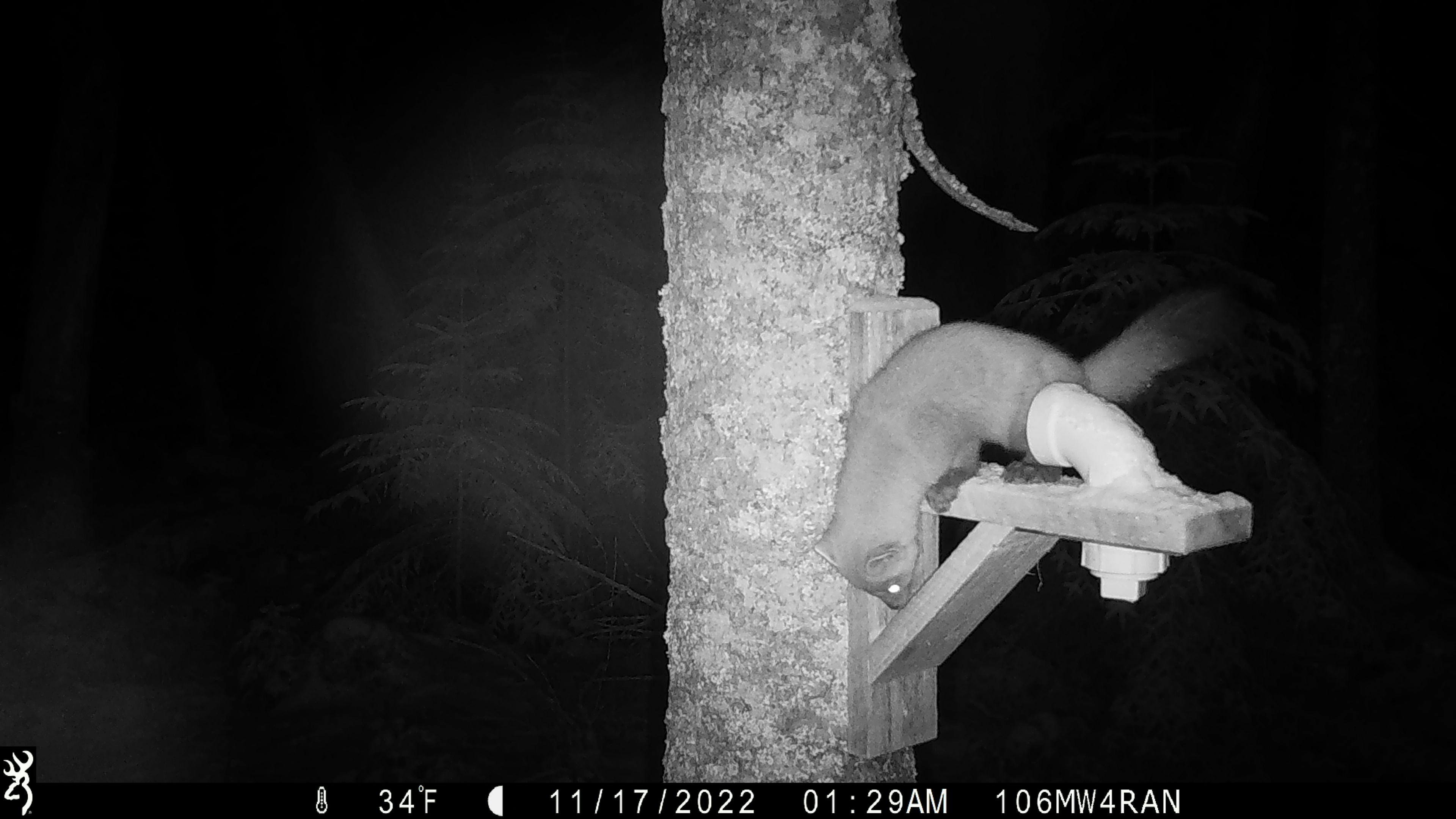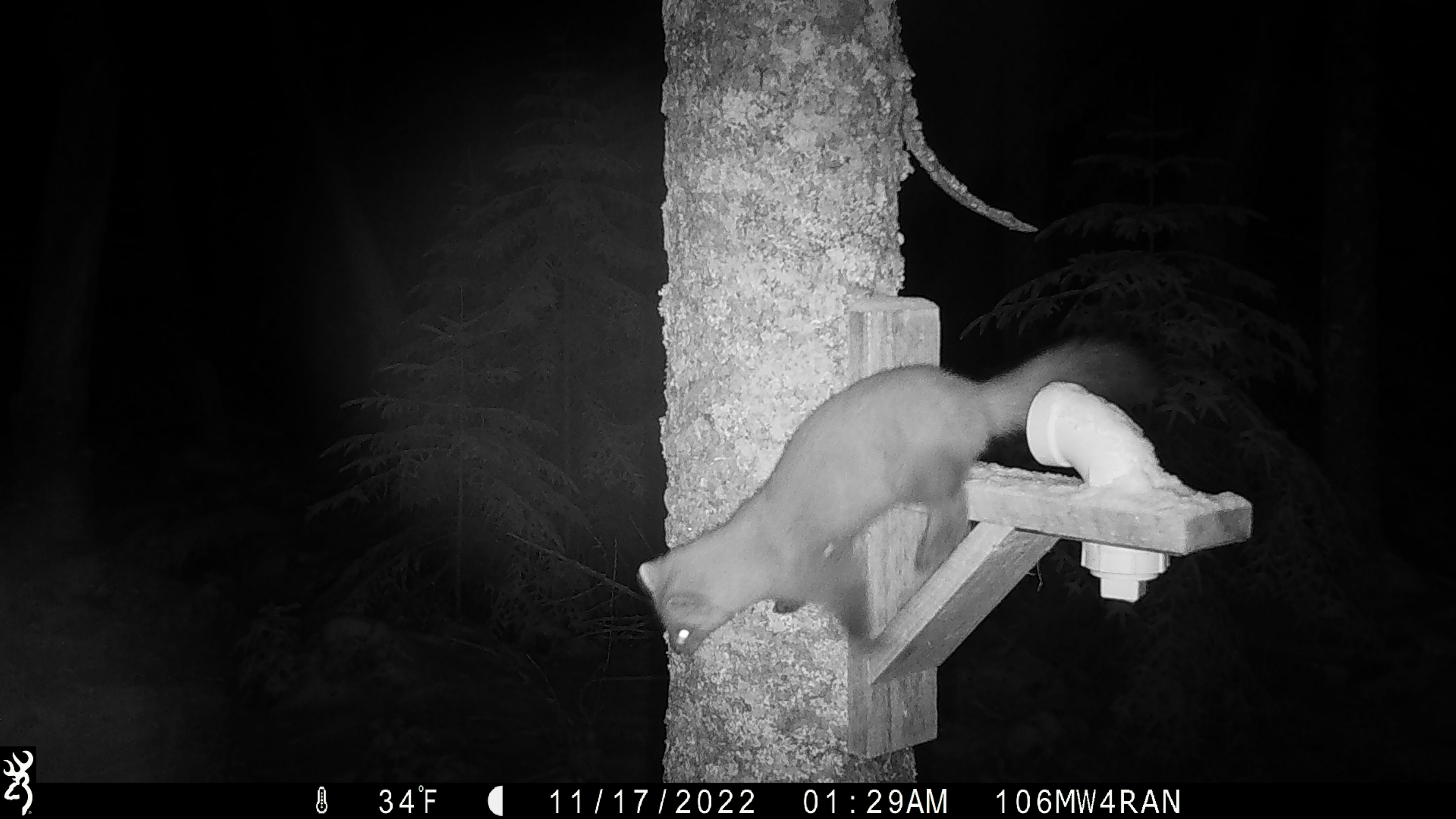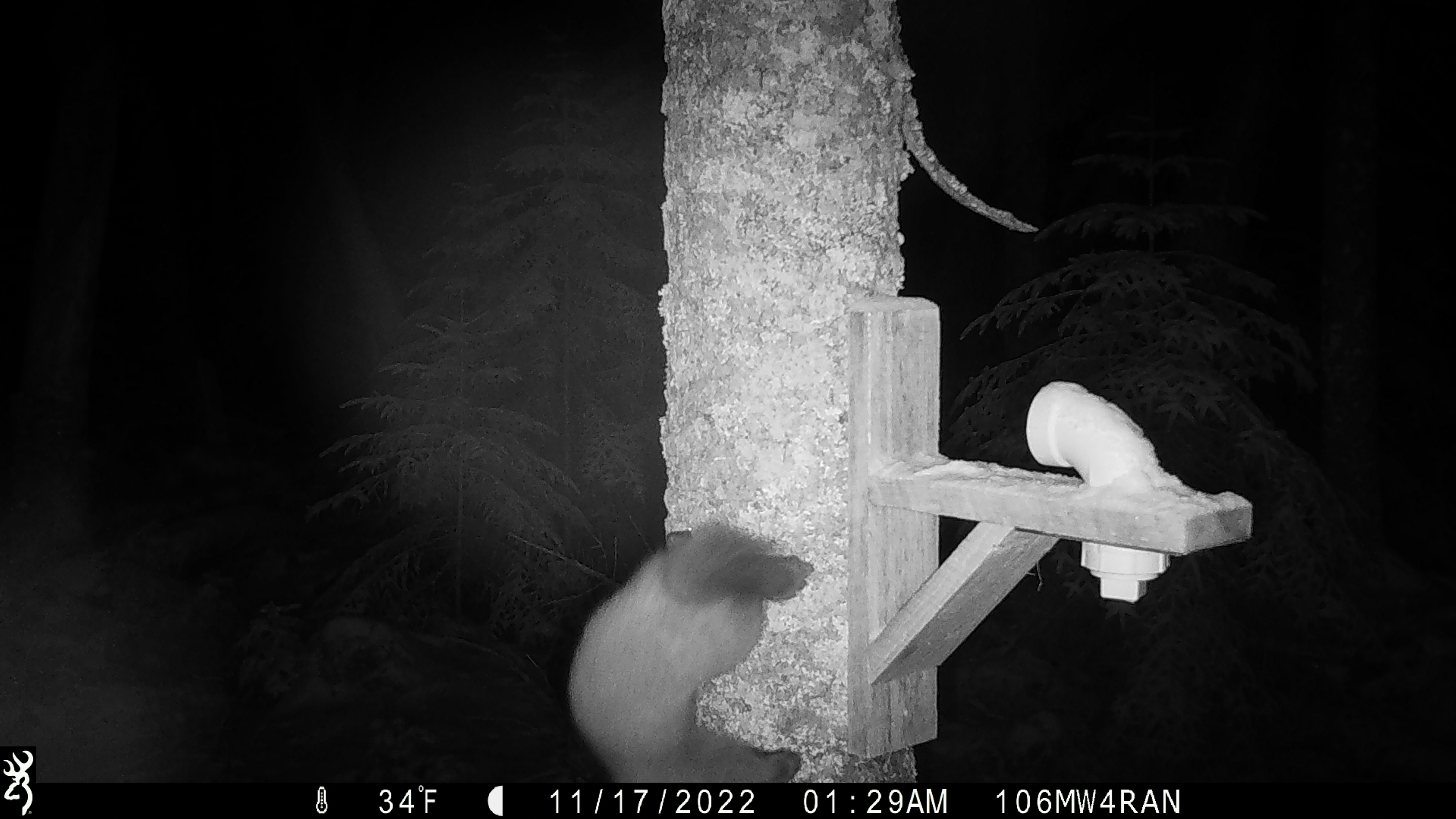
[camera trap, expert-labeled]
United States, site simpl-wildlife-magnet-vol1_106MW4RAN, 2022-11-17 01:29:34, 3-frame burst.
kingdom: Animalia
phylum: Chordata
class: Mammalia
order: Carnivora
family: Mustelidae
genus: Martes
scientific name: Martes americana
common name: american marten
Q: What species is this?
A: American marten (Martes americana).